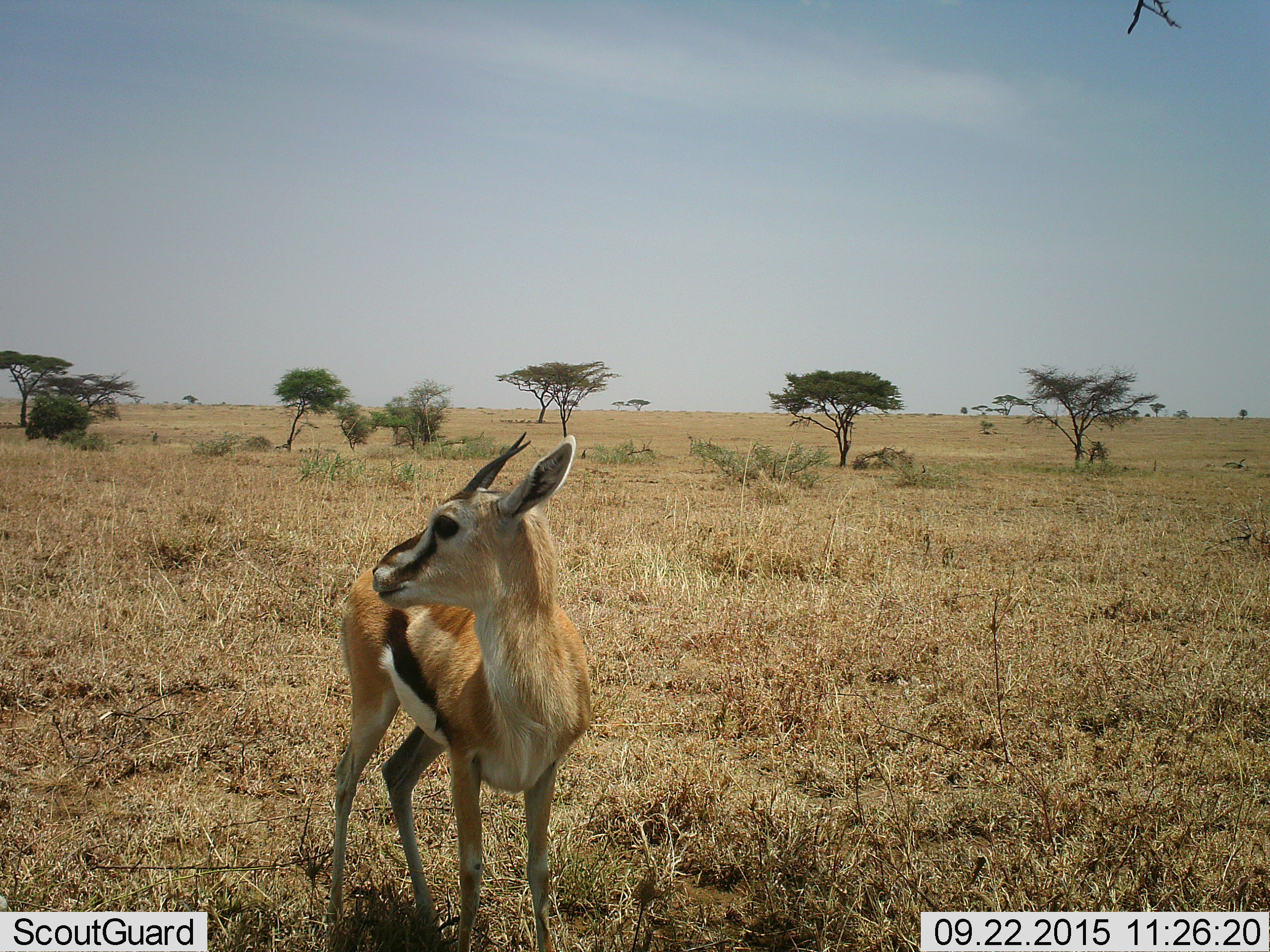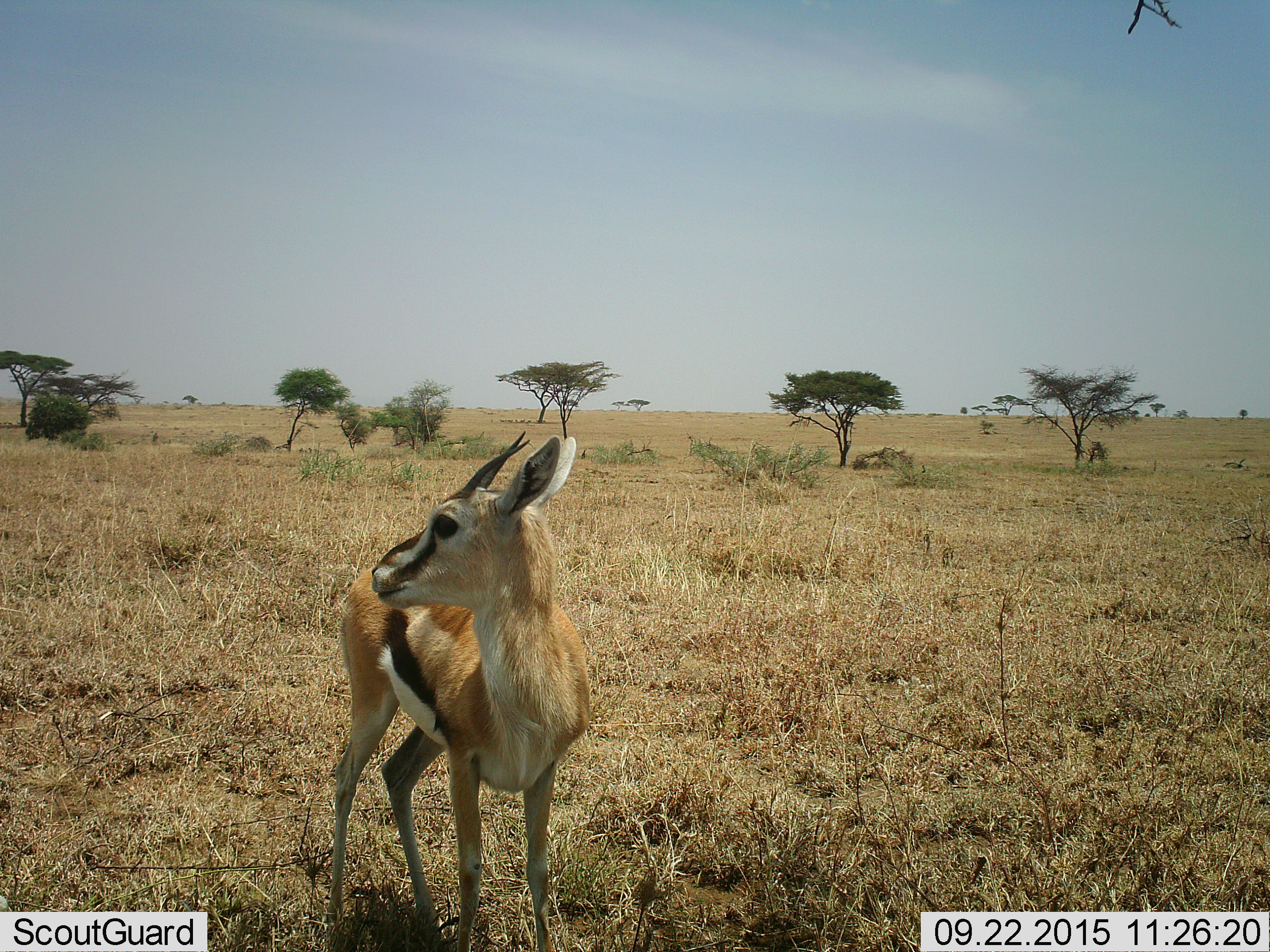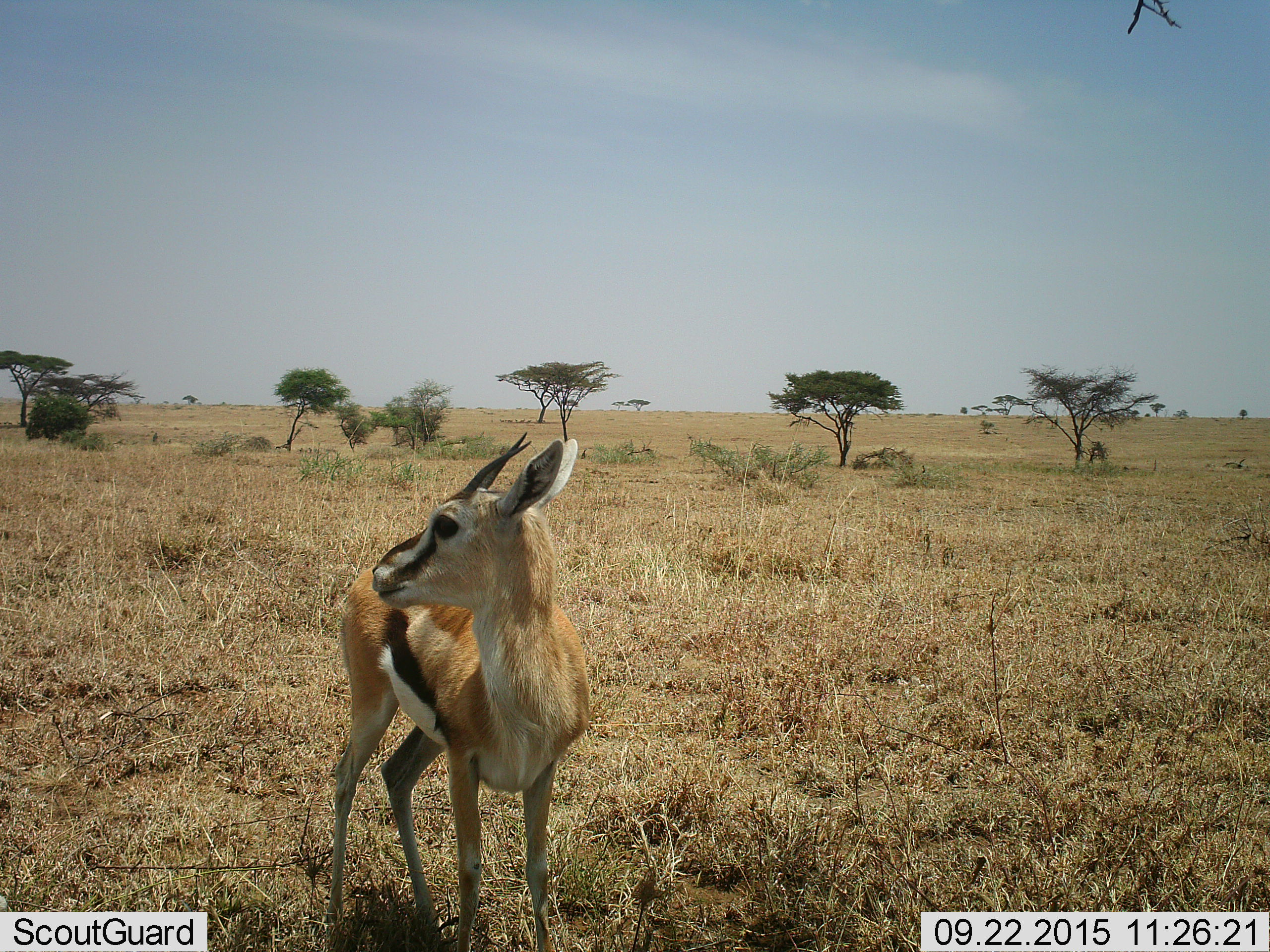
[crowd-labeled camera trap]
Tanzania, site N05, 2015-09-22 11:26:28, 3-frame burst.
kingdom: Animalia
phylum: Chordata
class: Mammalia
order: Artiodactyla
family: Bovidae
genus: Eudorcas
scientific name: Eudorcas thomsonii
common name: thomson's gazelle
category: gazellethomsons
Gazellethomsons (thomson's gazelle) (Eudorcas thomsonii), count 1. Behavior (volunteer vote fractions): standing 100%, resting 0%, moving 0%, interacting 0%. Young present (vote fraction): 12%. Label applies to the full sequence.